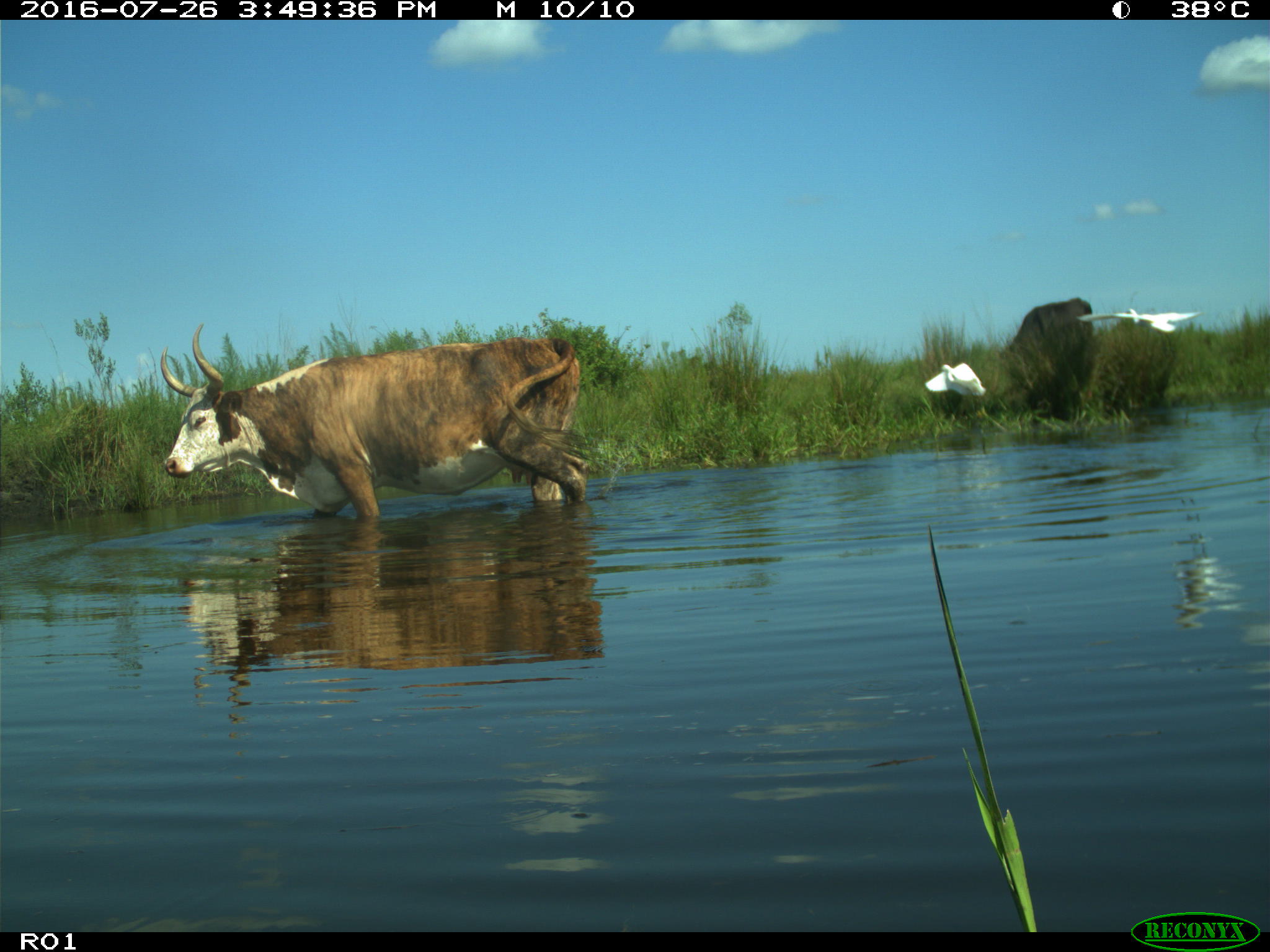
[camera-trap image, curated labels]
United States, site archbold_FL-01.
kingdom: Animalia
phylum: Chordata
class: Mammalia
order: Artiodactyla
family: Bovidae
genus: Bos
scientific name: Bos taurus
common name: domestic cow